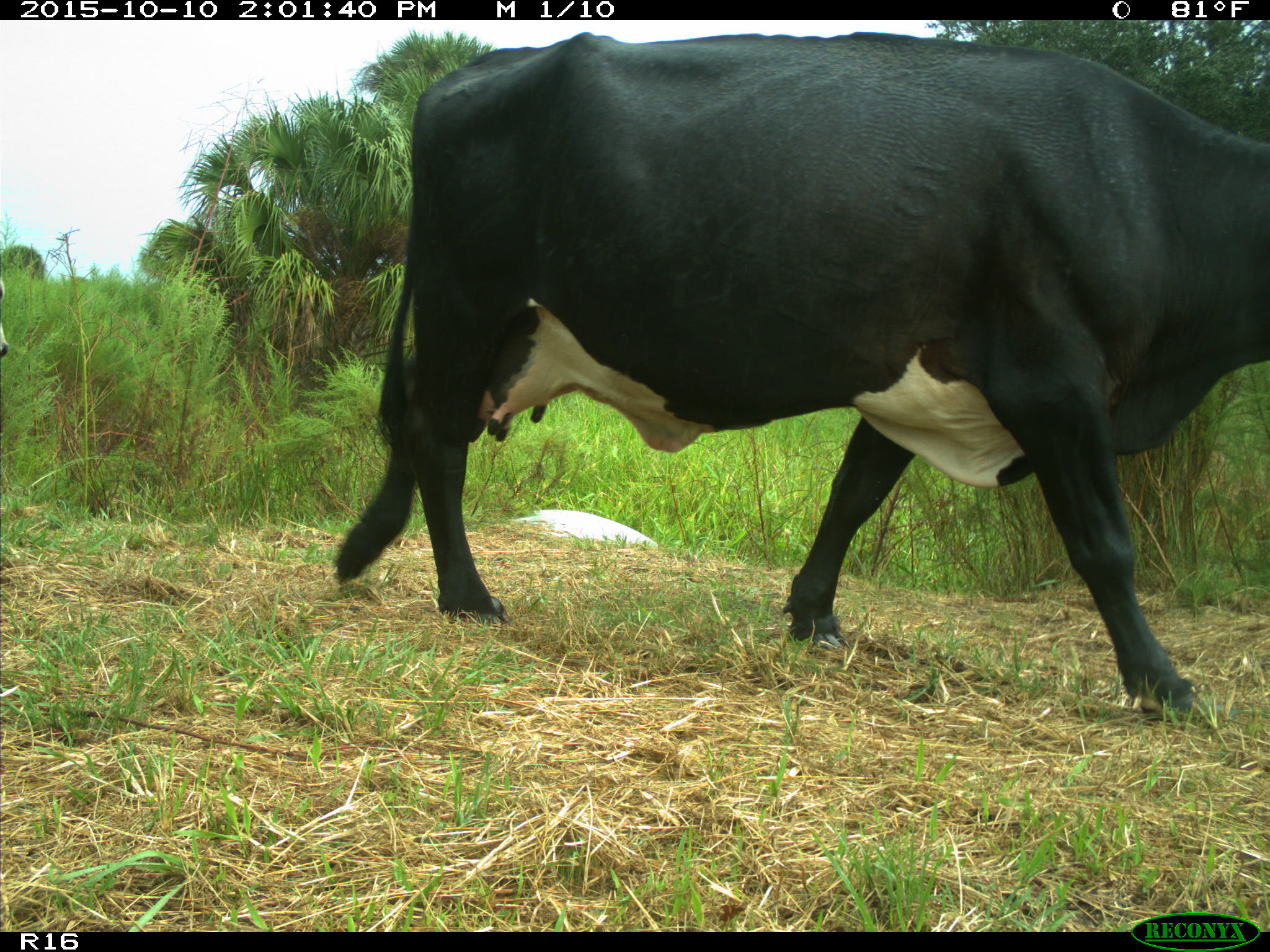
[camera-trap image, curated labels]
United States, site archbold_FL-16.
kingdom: Animalia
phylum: Chordata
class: Mammalia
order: Artiodactyla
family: Bovidae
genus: Bos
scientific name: Bos taurus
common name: domestic cow